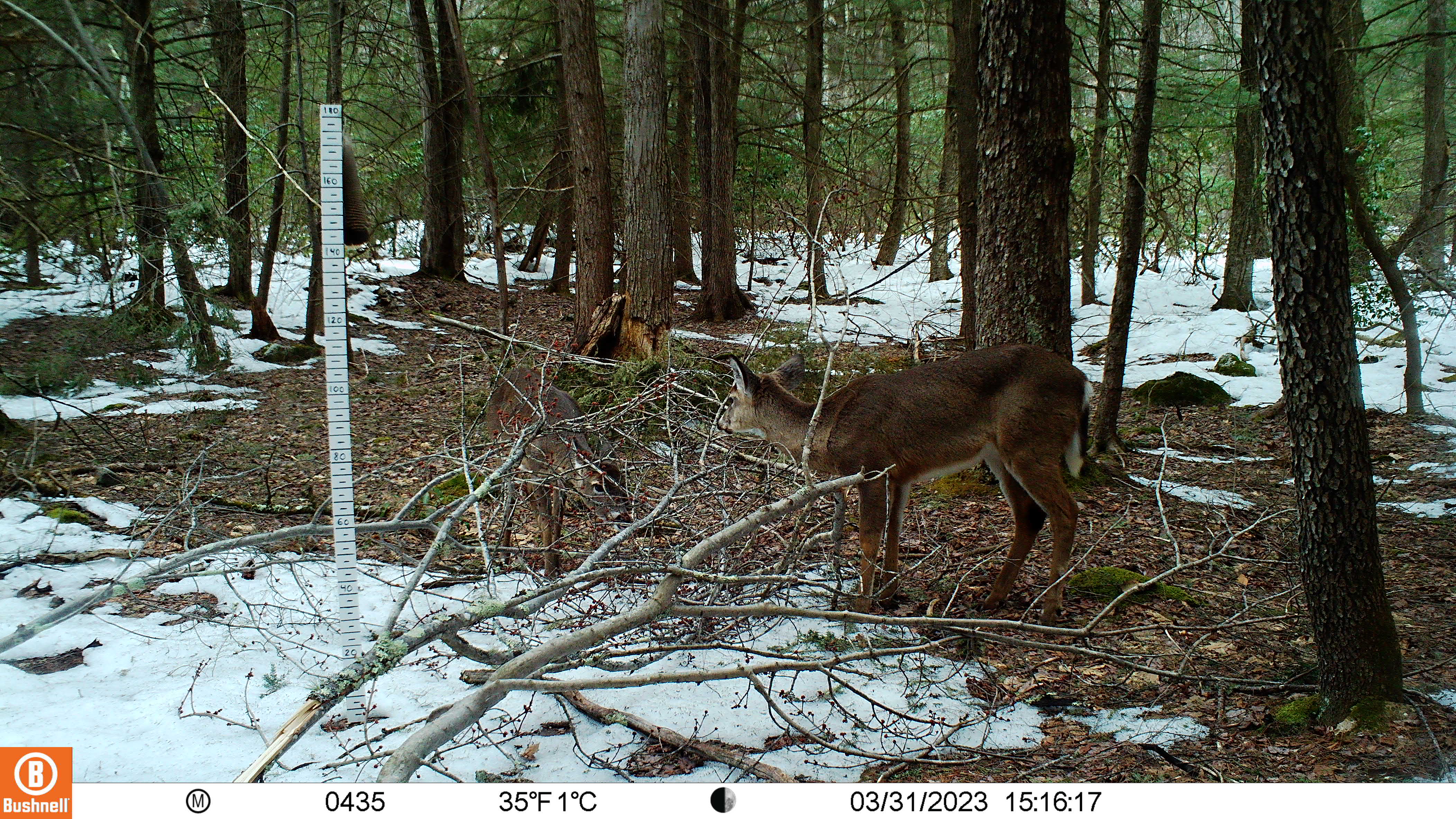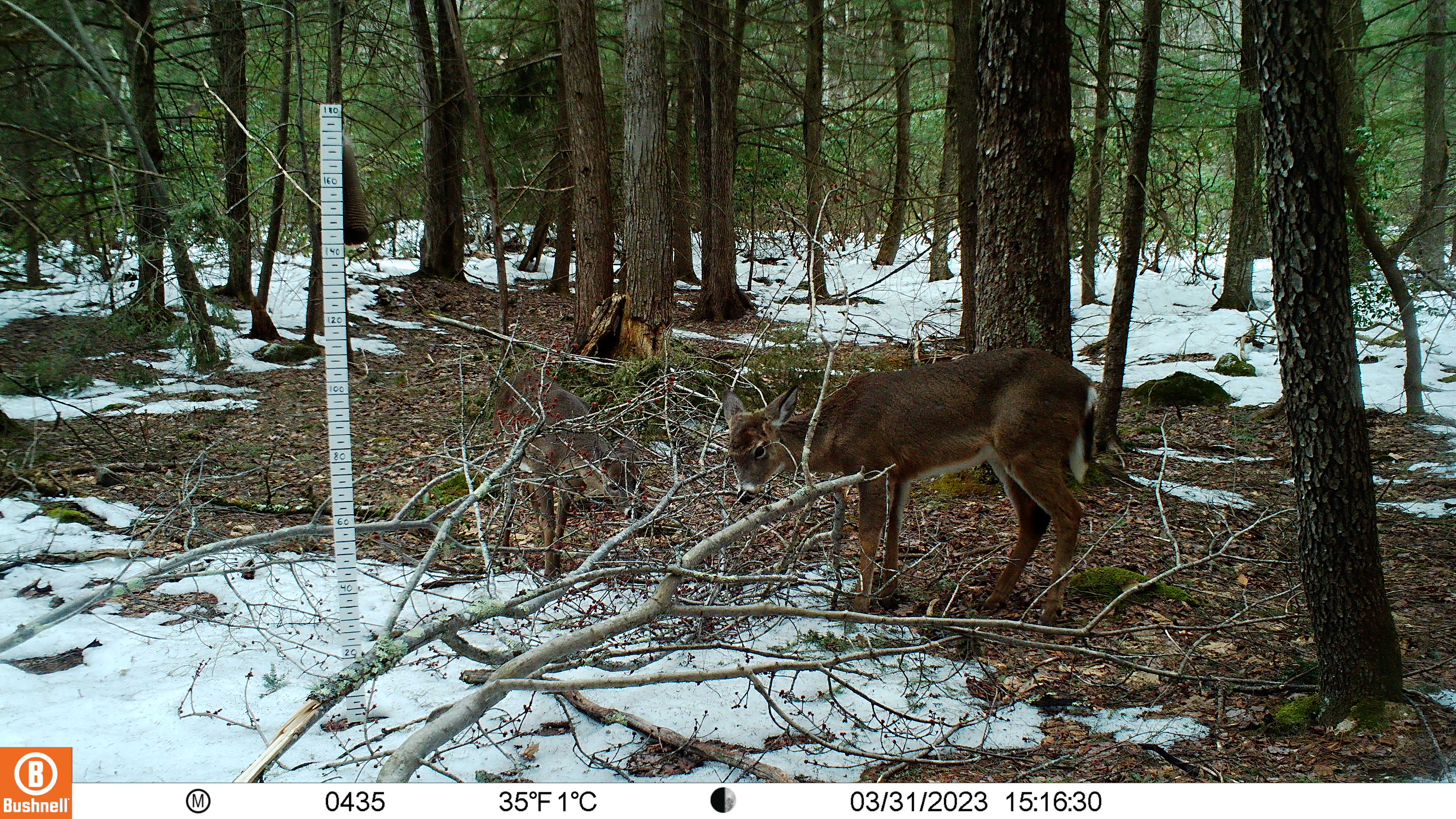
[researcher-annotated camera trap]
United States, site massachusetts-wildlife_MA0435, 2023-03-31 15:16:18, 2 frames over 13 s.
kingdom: Animalia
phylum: Chordata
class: Mammalia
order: Artiodactyla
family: Cervidae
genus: Odocoileus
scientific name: Odocoileus virginianus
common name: white-tailed deer